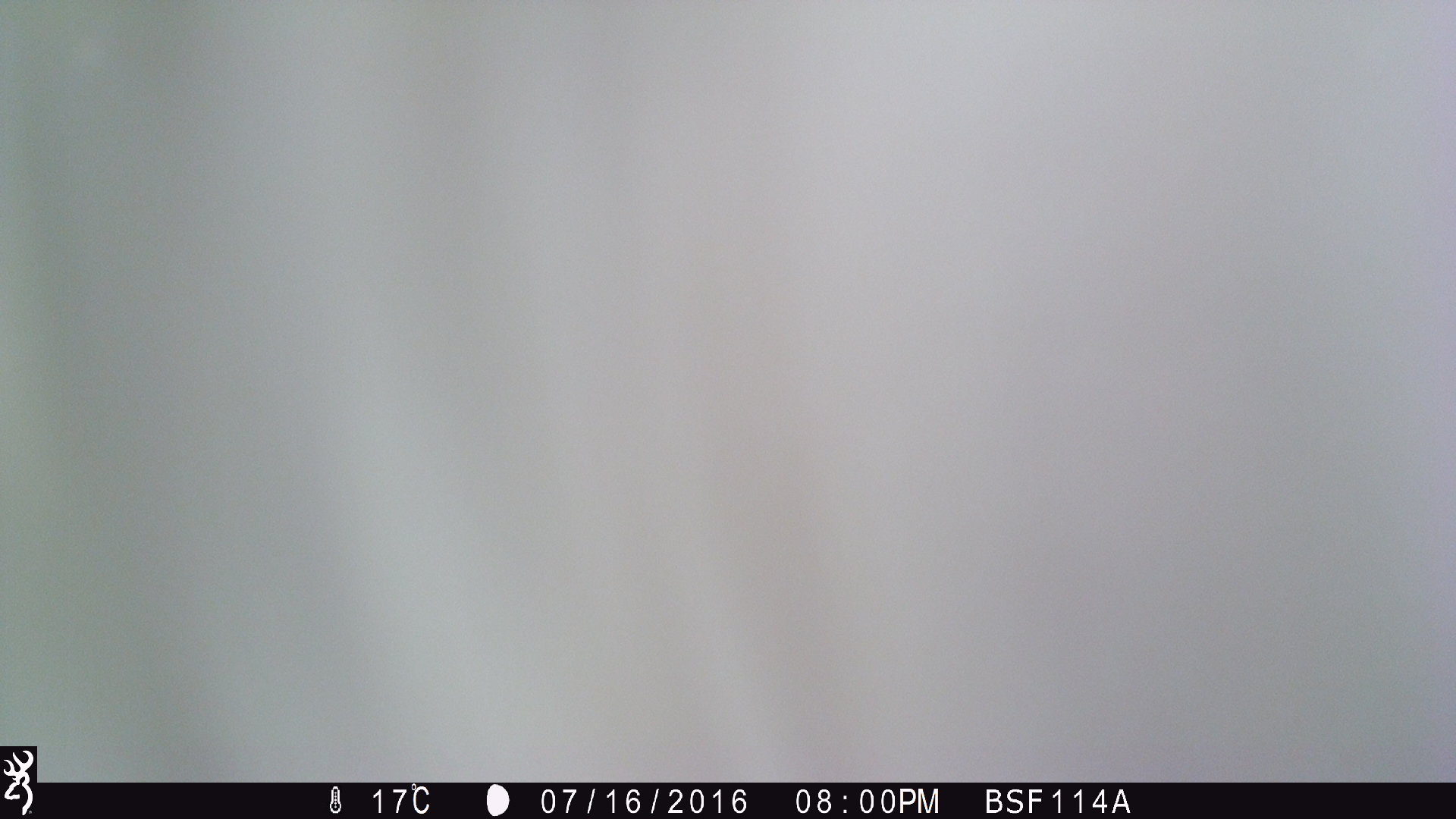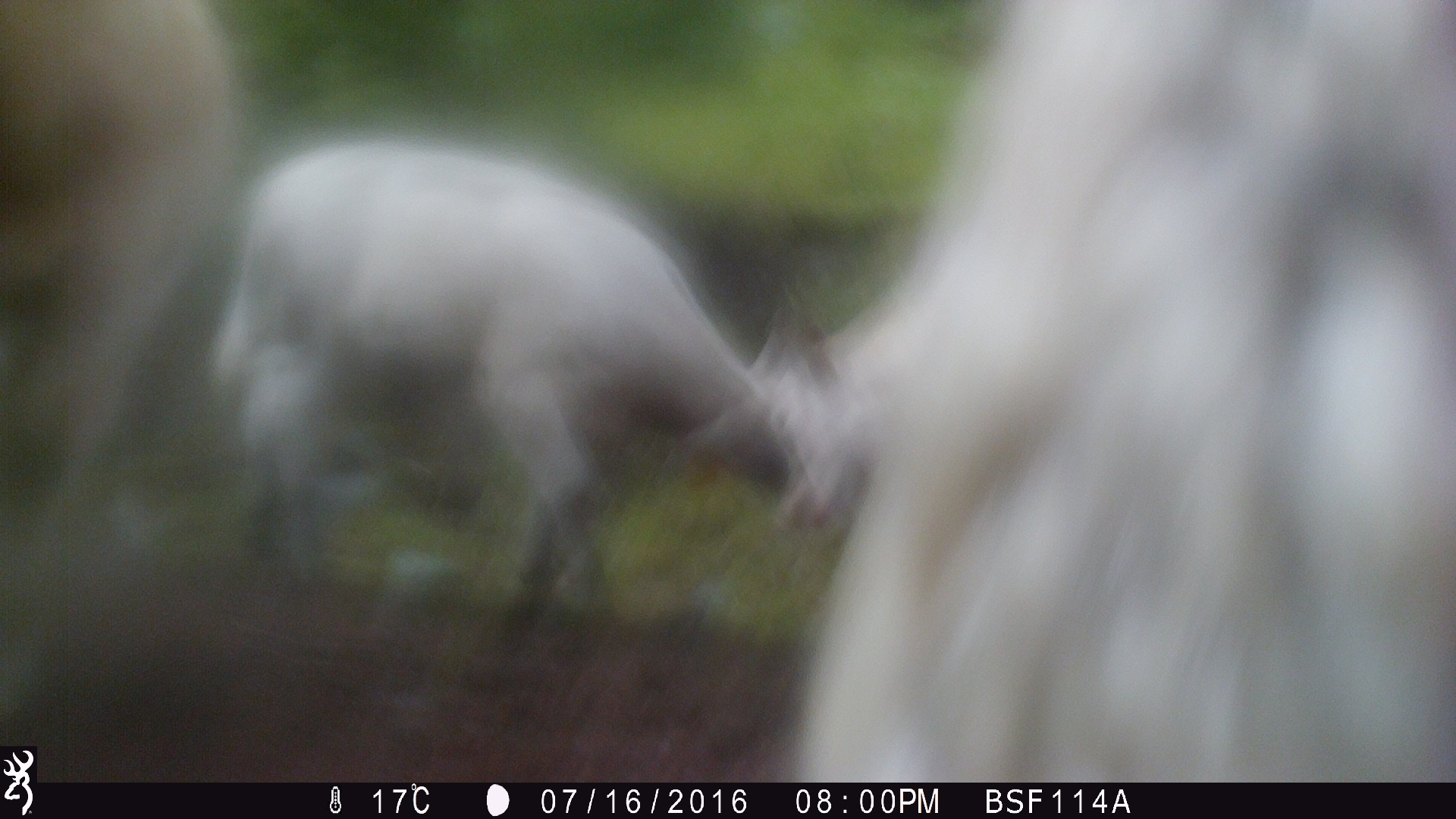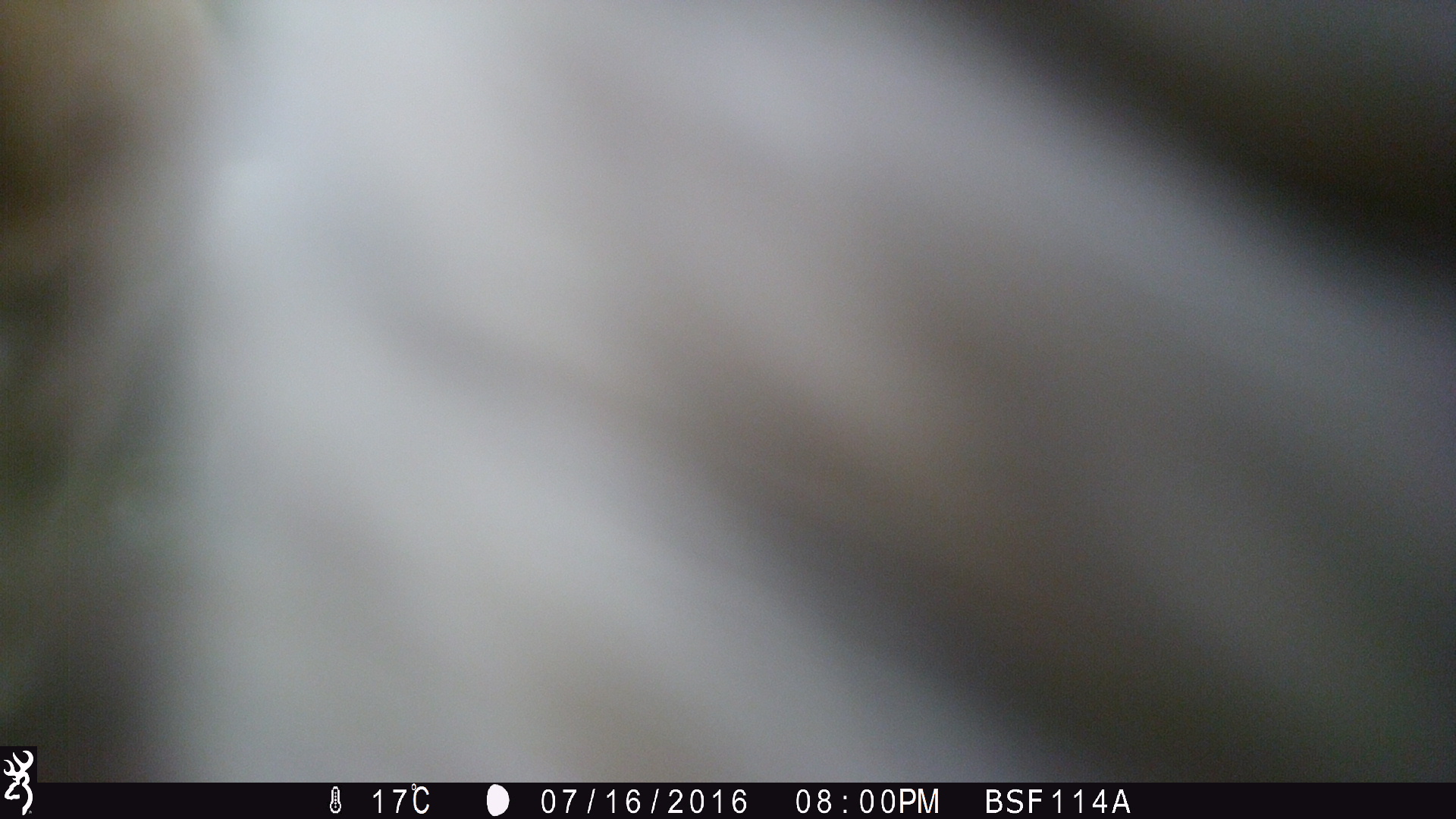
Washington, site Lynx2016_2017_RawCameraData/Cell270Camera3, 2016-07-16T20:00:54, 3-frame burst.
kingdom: Animalia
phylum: Chordata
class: Mammalia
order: Artiodactyla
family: Bovidae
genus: Bos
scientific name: Bos taurus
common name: domestic cattle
Domestic cattle (Bos taurus). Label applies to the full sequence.